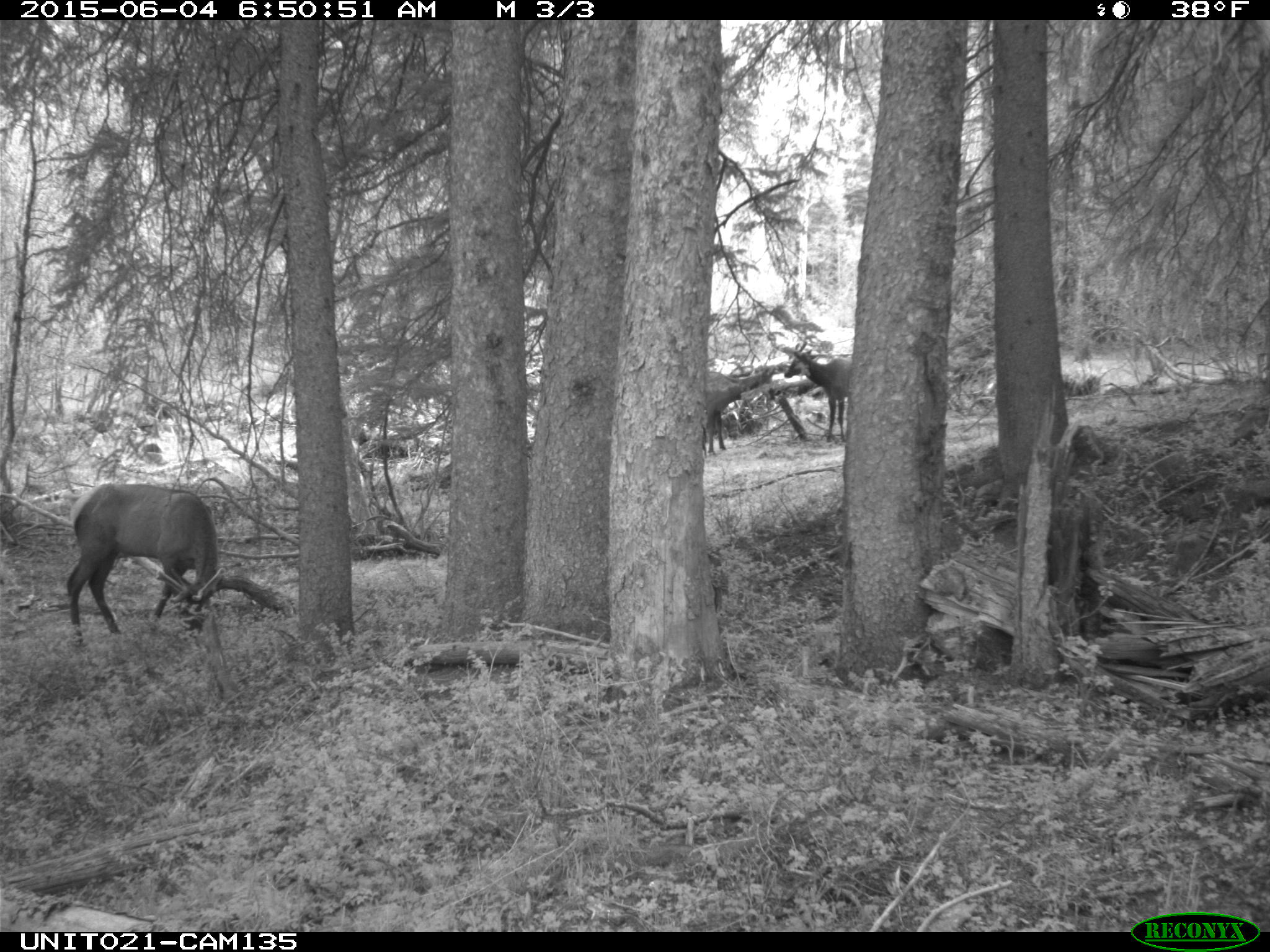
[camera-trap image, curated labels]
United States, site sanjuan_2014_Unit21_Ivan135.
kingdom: Animalia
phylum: Chordata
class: Mammalia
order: Artiodactyla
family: Cervidae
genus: Cervus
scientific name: Cervus elaphus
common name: red deer